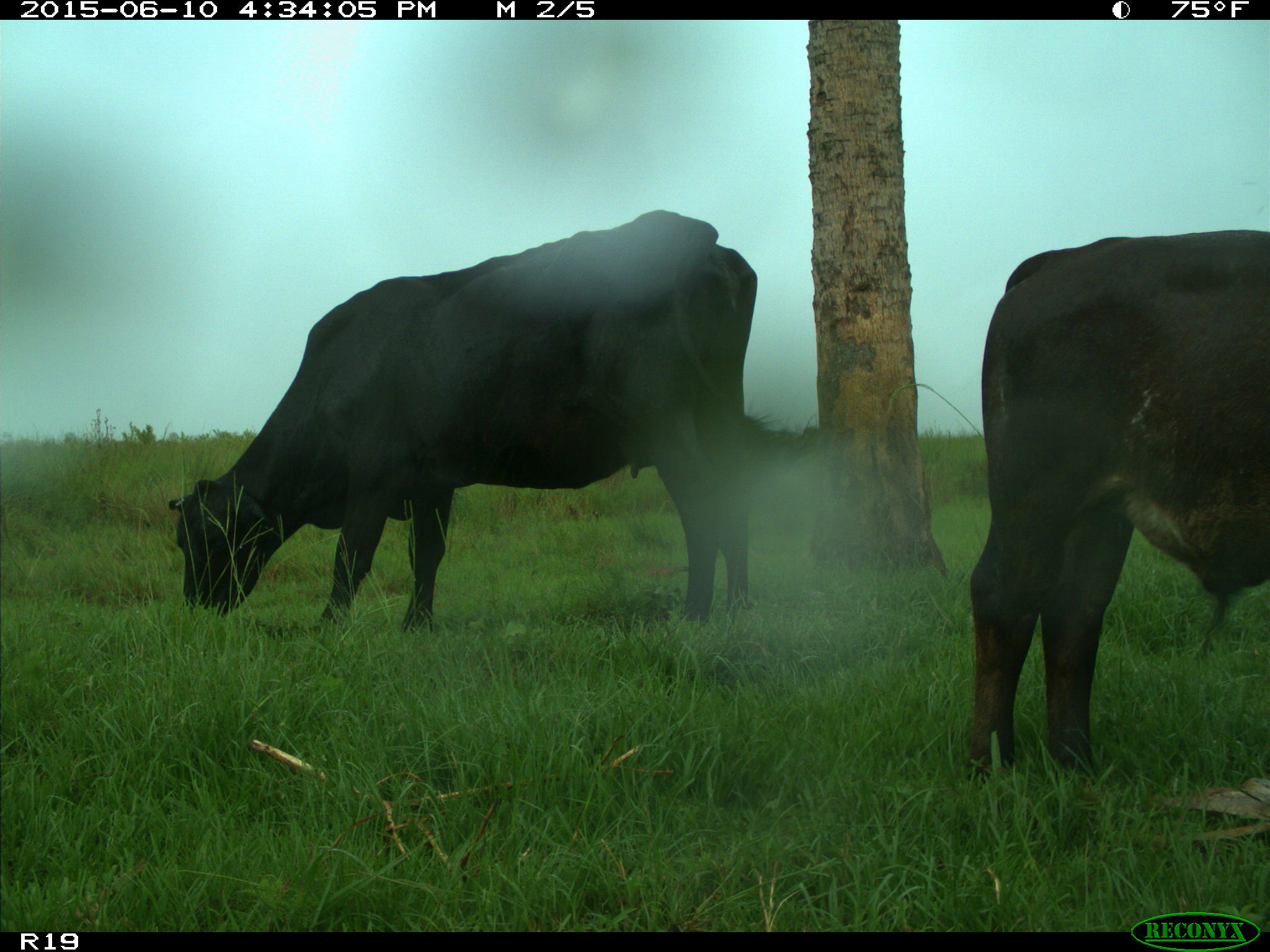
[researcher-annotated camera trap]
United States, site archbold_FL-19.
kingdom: Animalia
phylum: Chordata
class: Mammalia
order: Artiodactyla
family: Bovidae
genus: Bos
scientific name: Bos taurus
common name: domestic cow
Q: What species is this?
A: Bos taurus (domestic cow).